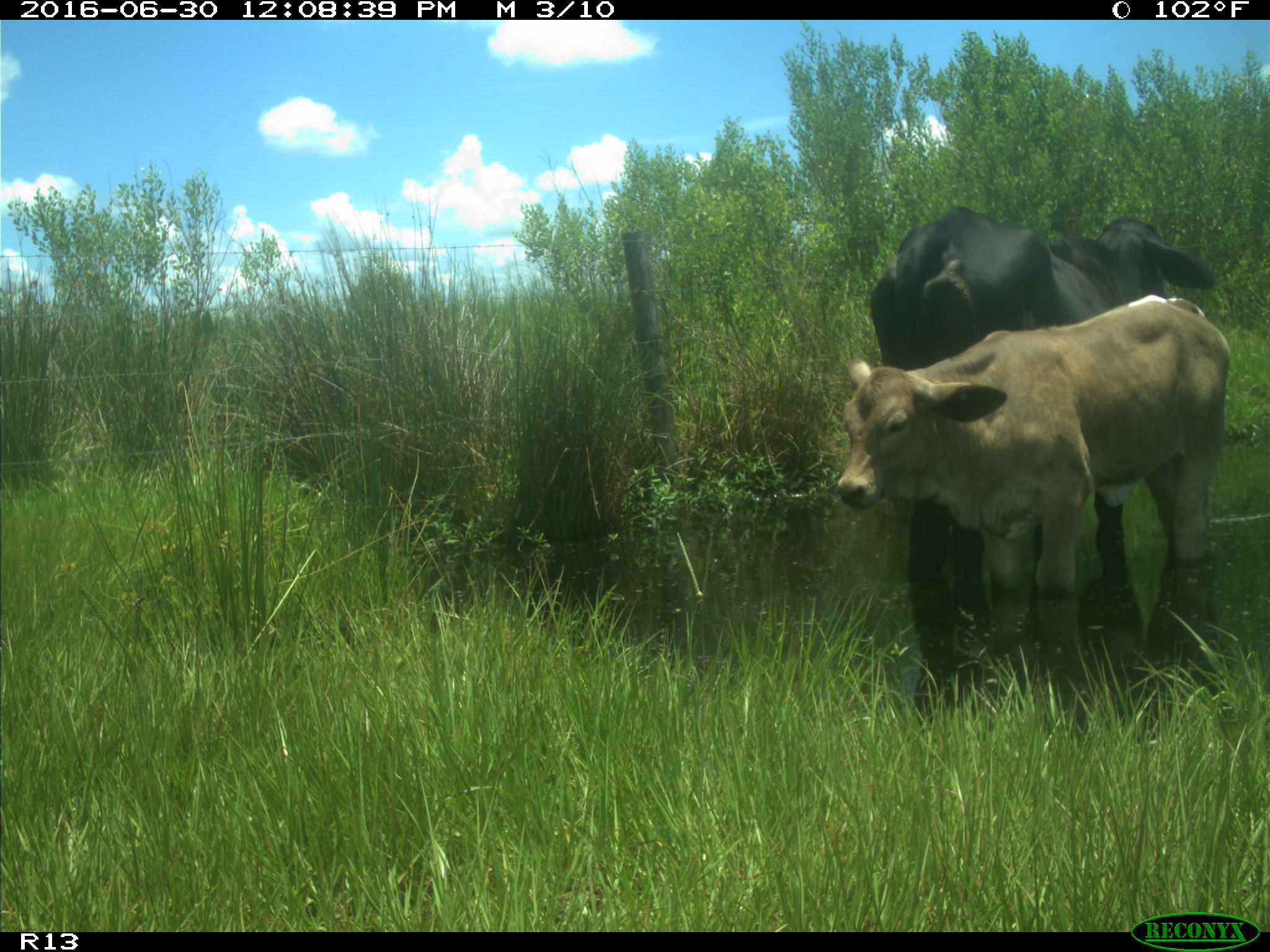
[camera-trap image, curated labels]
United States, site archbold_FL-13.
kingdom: Animalia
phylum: Chordata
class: Mammalia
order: Artiodactyla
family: Bovidae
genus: Bos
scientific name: Bos taurus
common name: domestic cow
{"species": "Bos taurus (domestic cow)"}